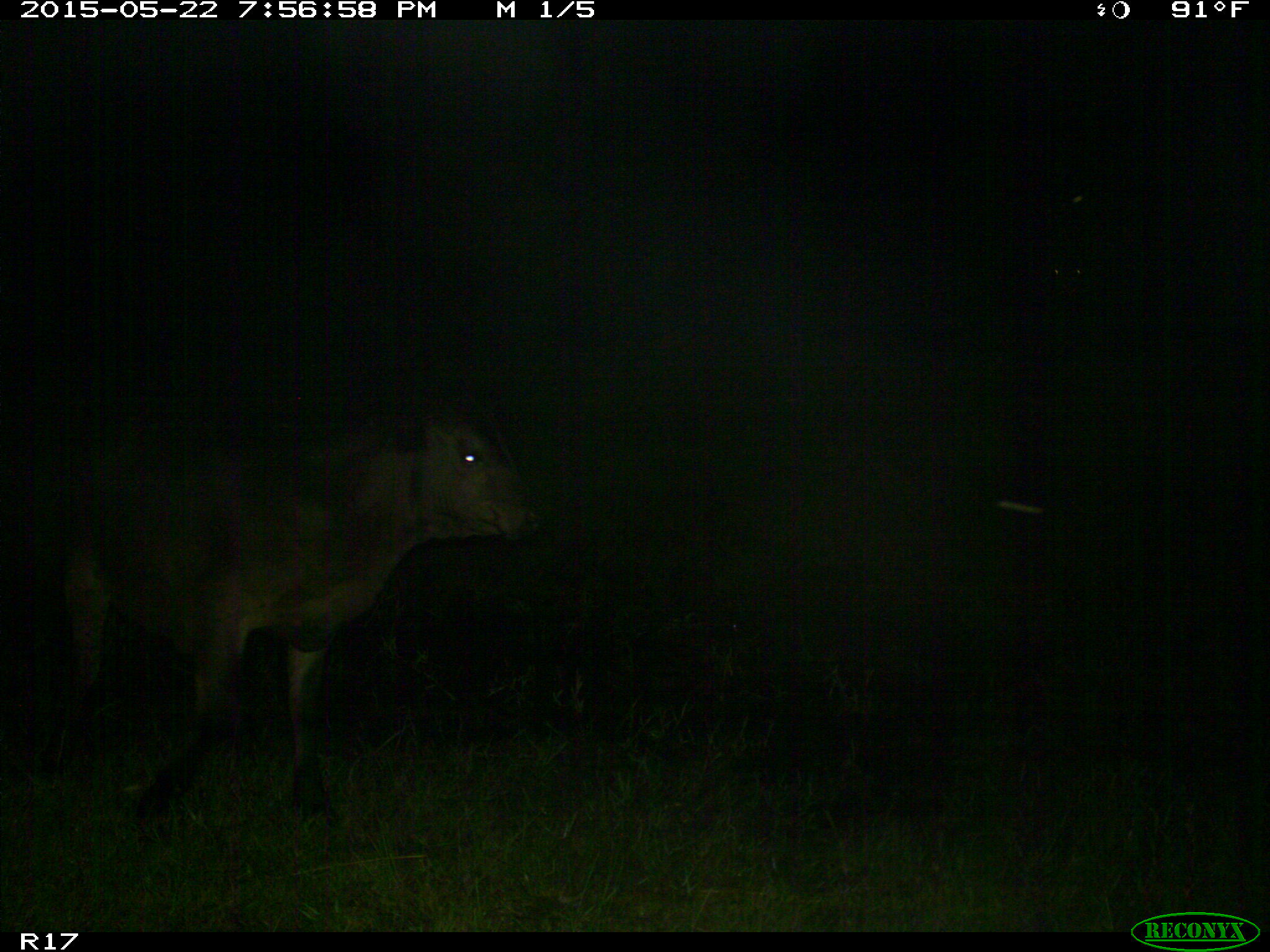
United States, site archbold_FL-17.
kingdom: Animalia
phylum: Chordata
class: Mammalia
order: Artiodactyla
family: Bovidae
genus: Bos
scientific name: Bos taurus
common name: domestic cow